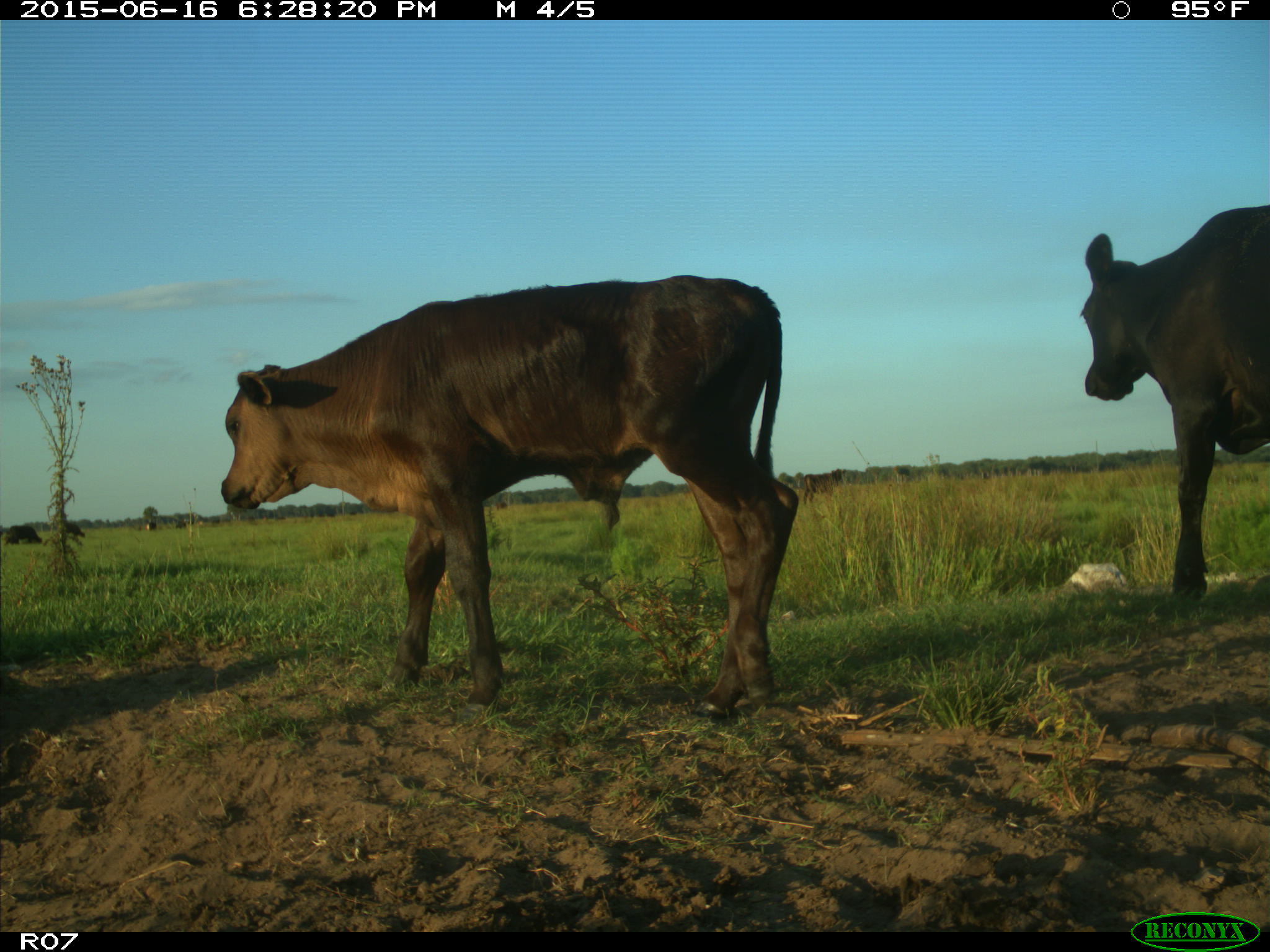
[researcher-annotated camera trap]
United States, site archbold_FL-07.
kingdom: Animalia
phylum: Chordata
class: Mammalia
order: Artiodactyla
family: Bovidae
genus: Bos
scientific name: Bos taurus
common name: domestic cow